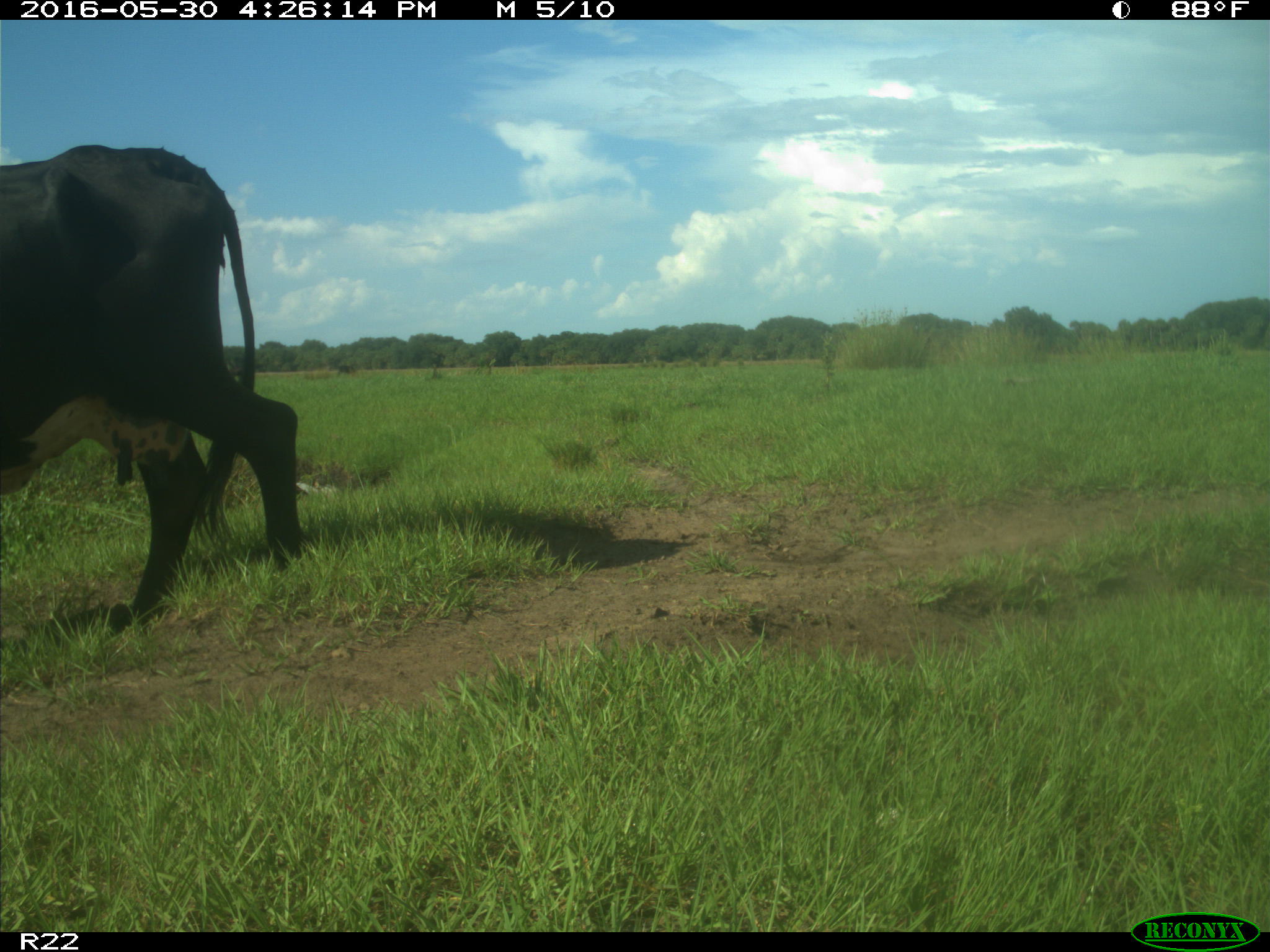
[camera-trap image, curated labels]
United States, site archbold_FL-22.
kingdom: Animalia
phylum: Chordata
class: Mammalia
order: Artiodactyla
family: Bovidae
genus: Bos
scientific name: Bos taurus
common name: domestic cow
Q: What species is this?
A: Bos taurus (domestic cow).